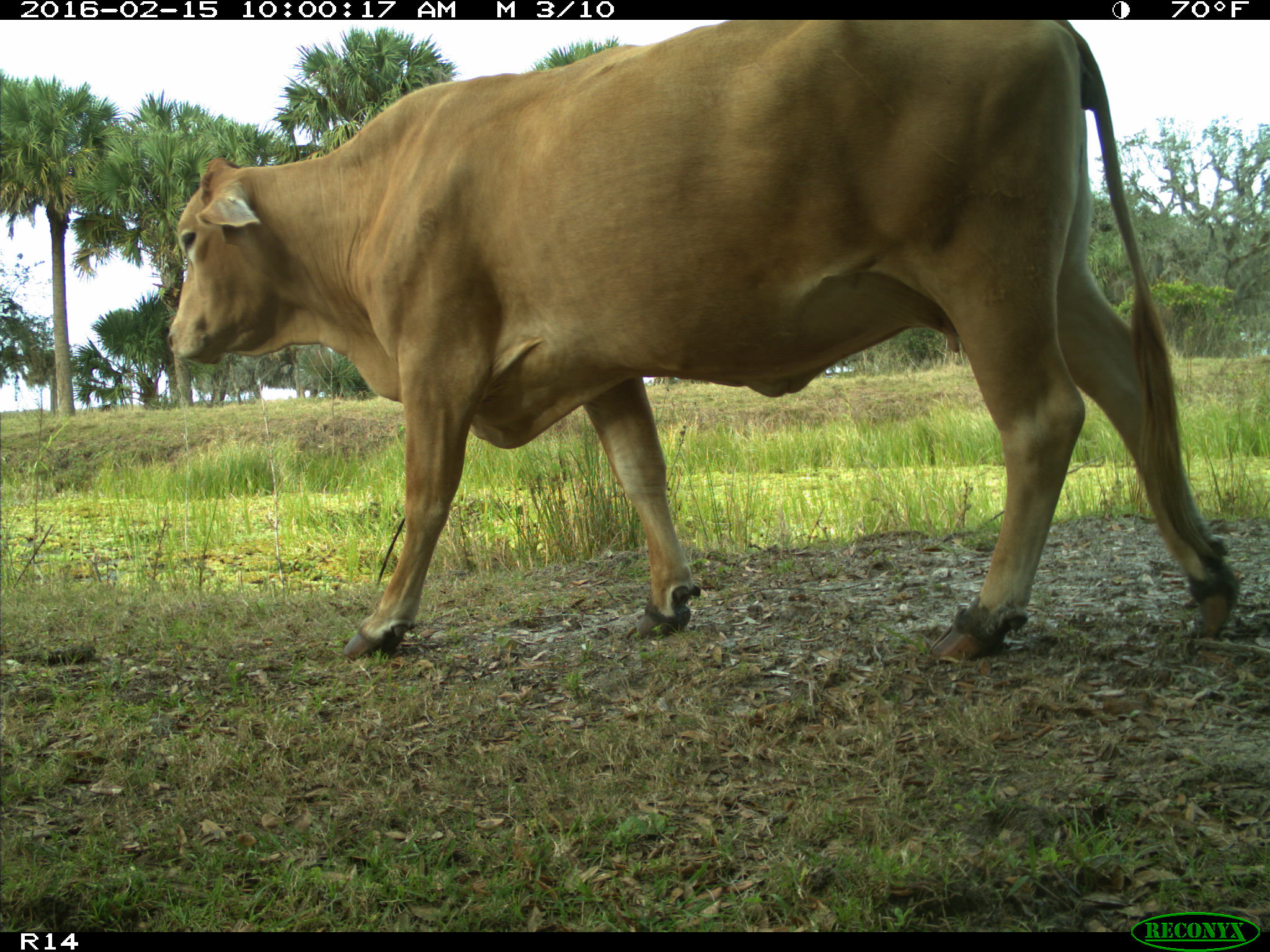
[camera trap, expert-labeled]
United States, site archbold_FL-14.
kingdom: Animalia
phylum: Chordata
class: Mammalia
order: Artiodactyla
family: Bovidae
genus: Bos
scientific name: Bos taurus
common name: domestic cow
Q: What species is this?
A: Bos taurus (domestic cow).